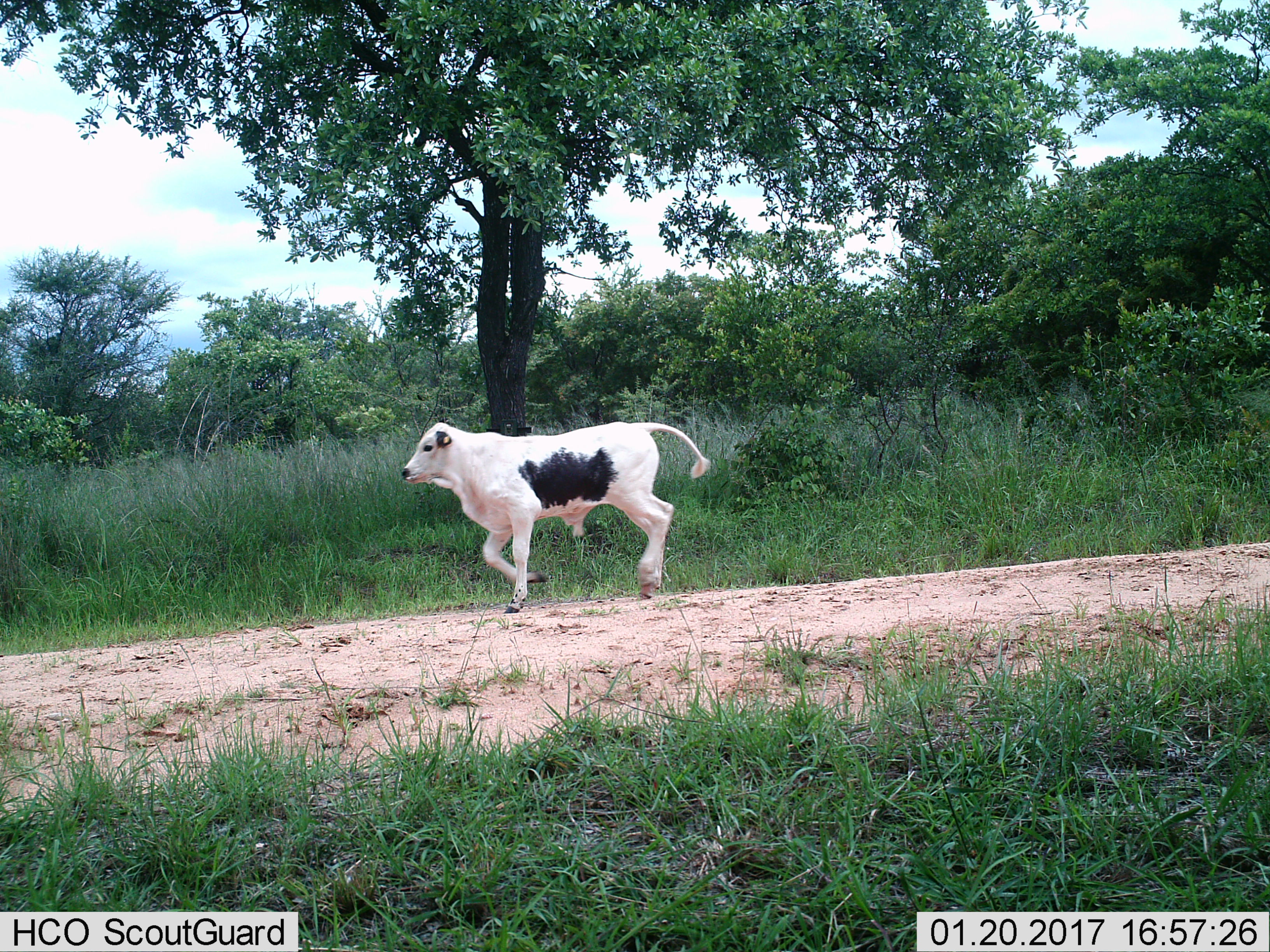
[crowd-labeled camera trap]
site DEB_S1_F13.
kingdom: Animalia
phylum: Chordata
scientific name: Vertebrata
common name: domestic animal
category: domesticanimal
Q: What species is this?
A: Domesticanimal (domestic animal) (Vertebrata).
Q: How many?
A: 1.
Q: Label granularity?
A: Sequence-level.